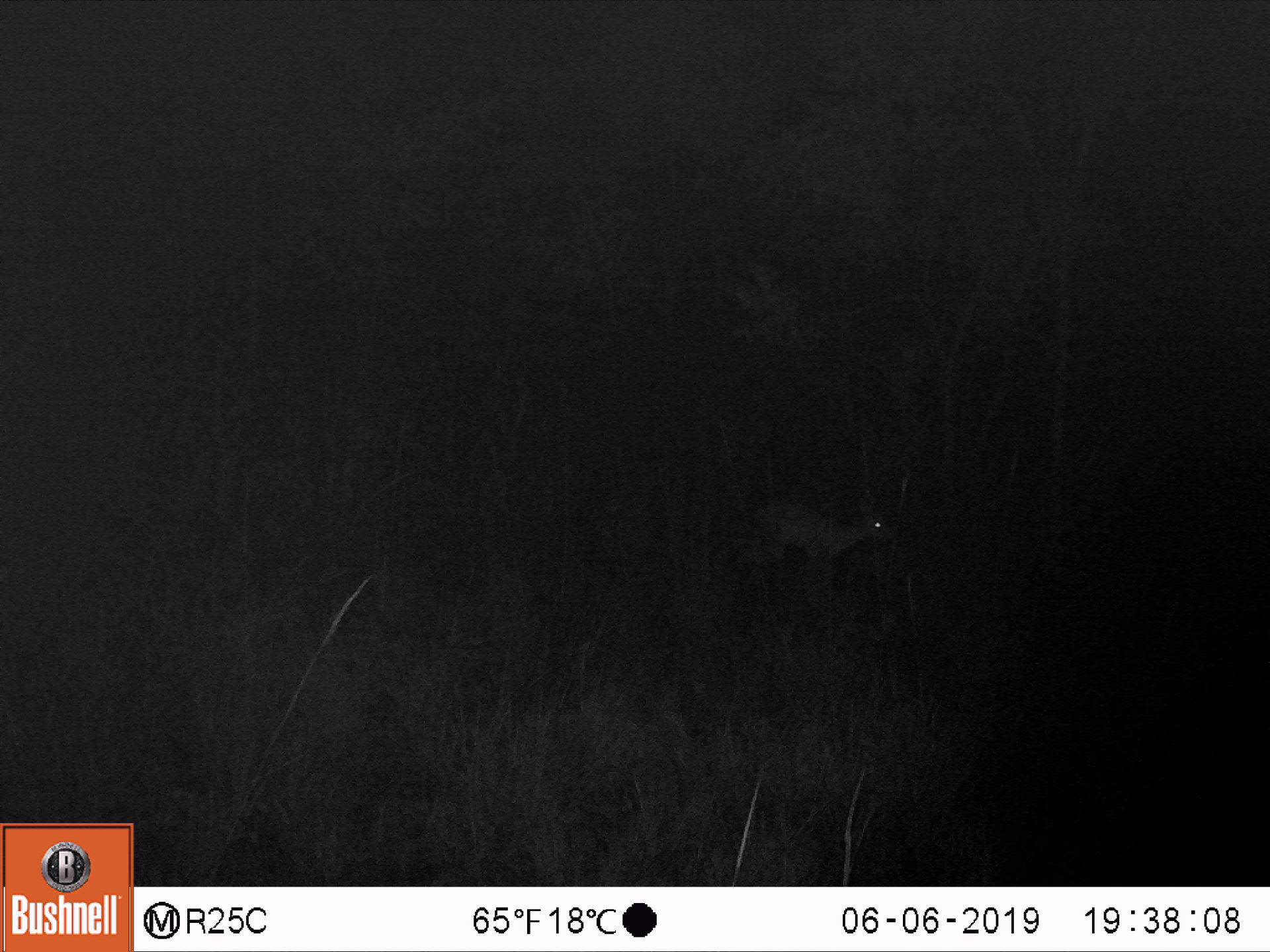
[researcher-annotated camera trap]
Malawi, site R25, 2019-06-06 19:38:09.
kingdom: Animalia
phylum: Chordata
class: Mammalia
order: Artiodactyla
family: Bovidae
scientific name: Antilopinae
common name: small antelope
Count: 1.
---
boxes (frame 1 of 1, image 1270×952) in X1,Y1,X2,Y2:
small antelope: 720,484,899,612